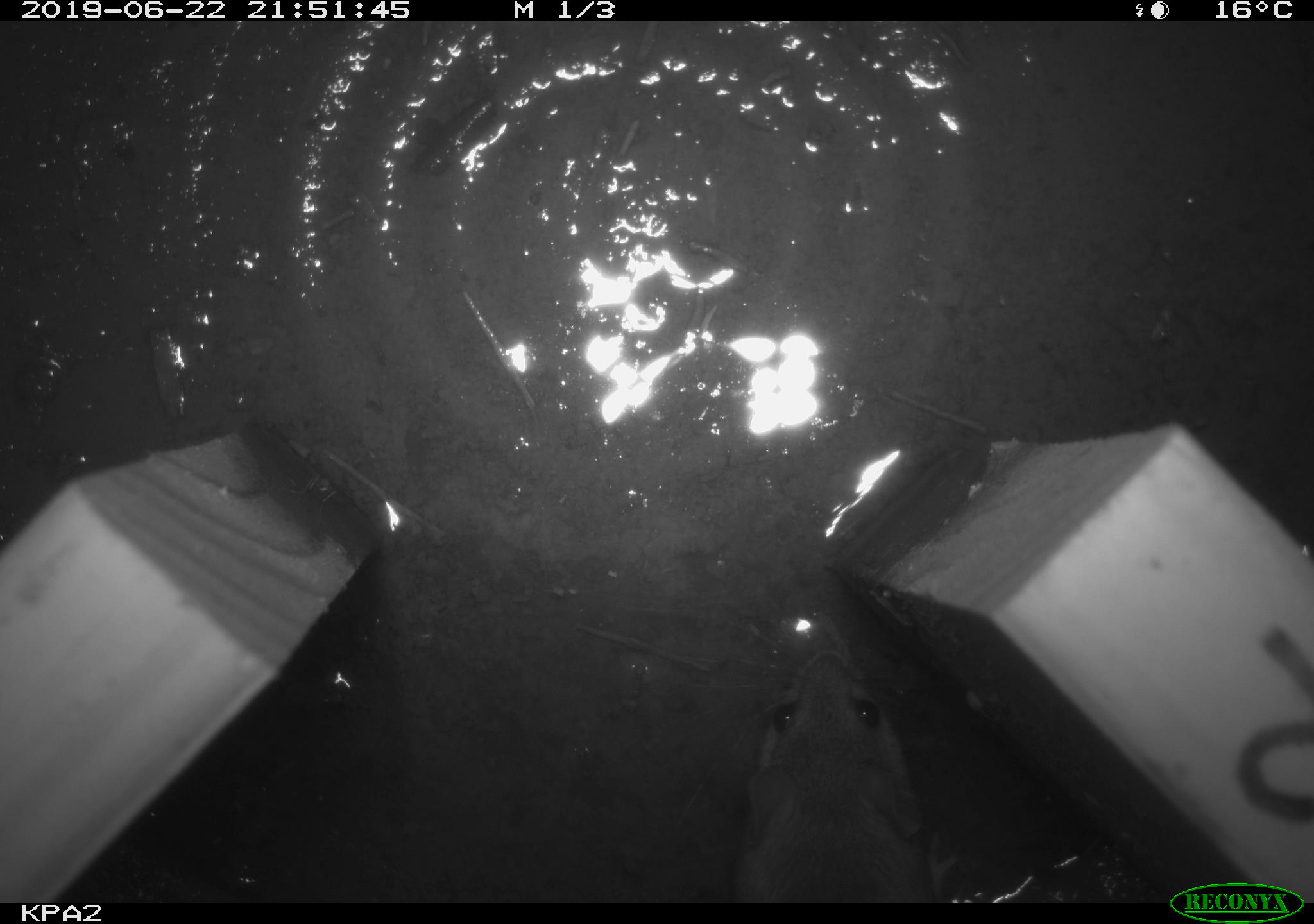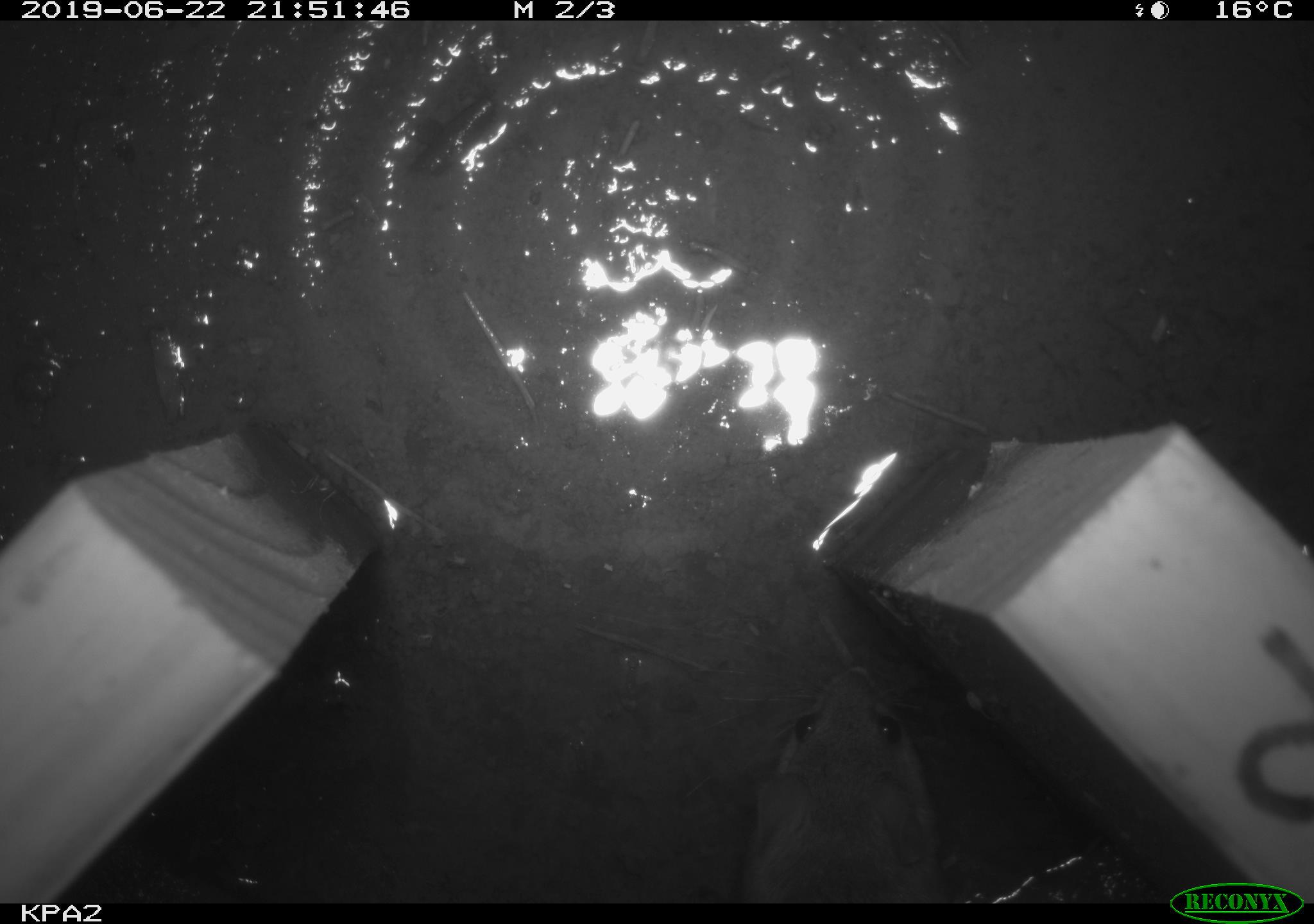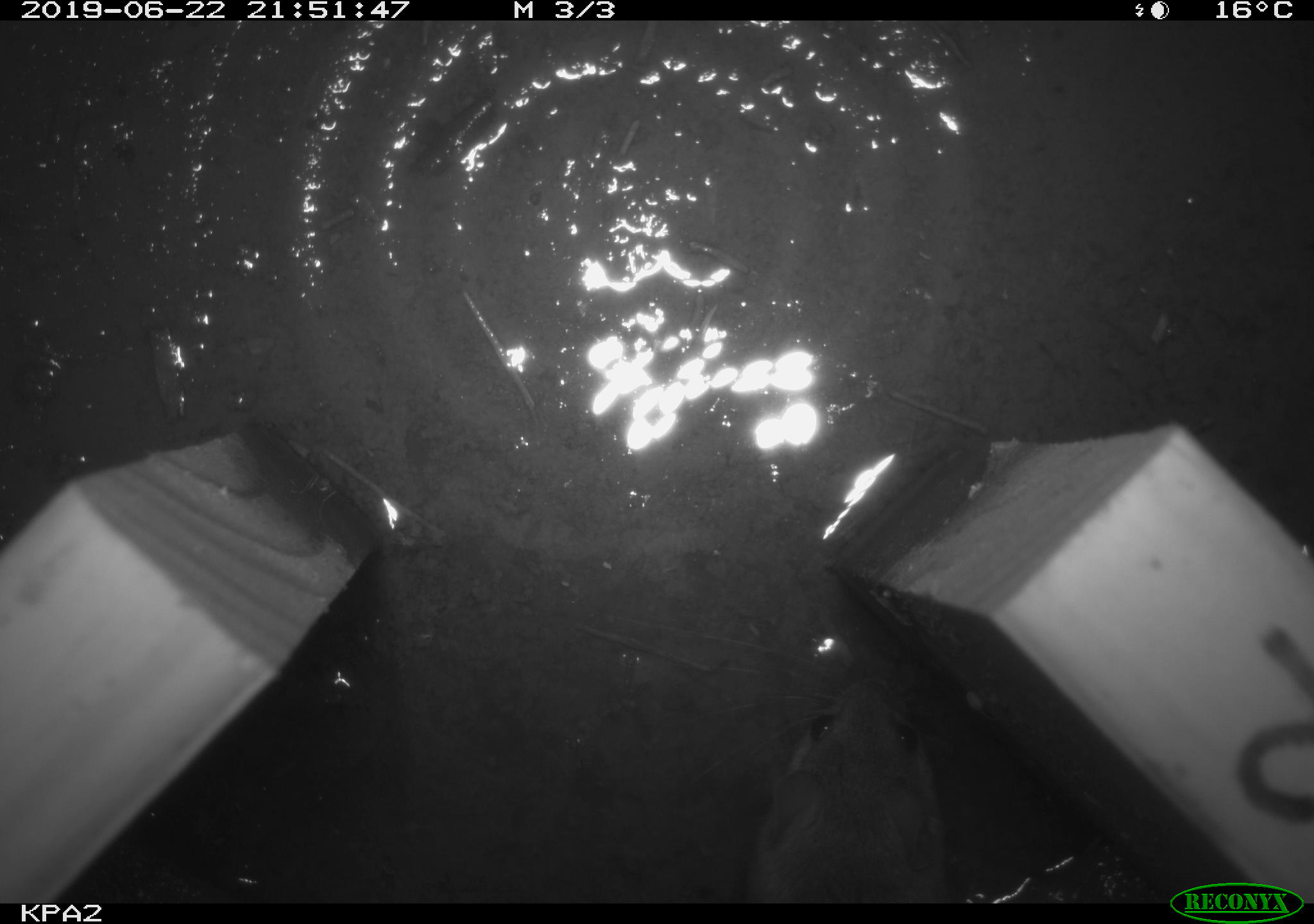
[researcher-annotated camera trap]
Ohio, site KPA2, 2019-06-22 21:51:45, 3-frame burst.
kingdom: Animalia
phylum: Chordata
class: Mammalia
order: Rodentia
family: Cricetidae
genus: Peromyscus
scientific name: Peromyscus leucopus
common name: white-footed mouse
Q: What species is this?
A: White-footed mouse (Peromyscus leucopus).